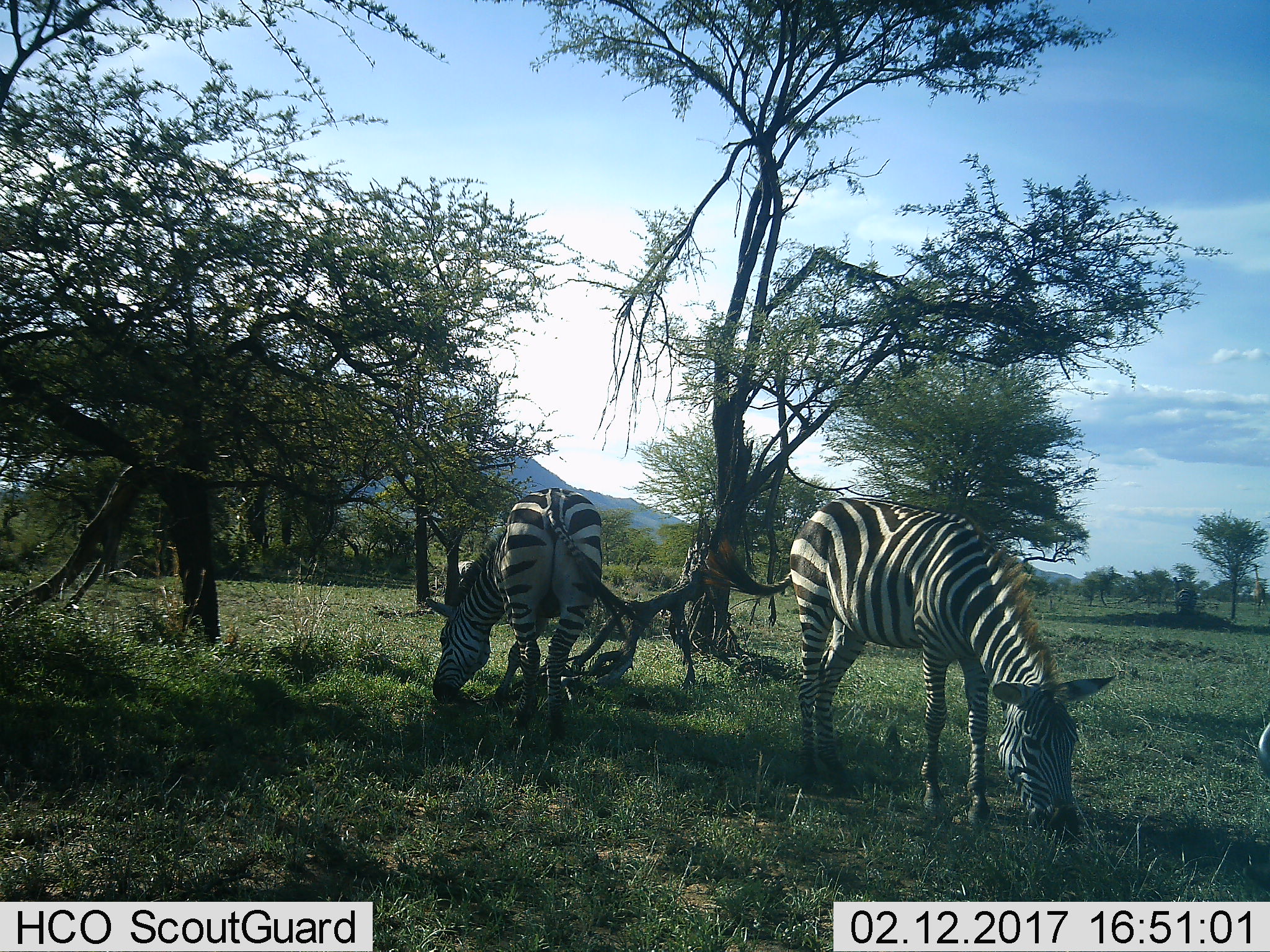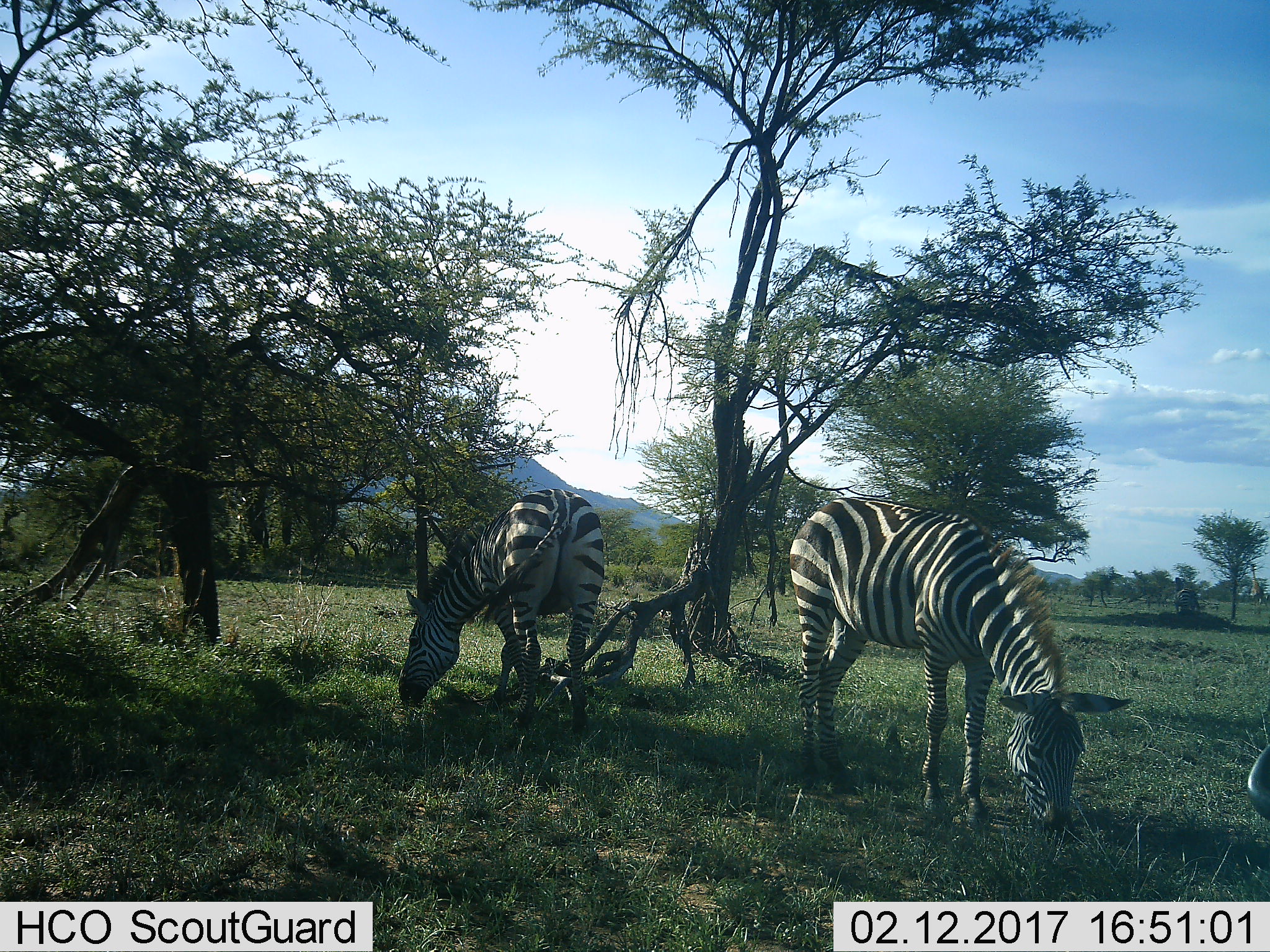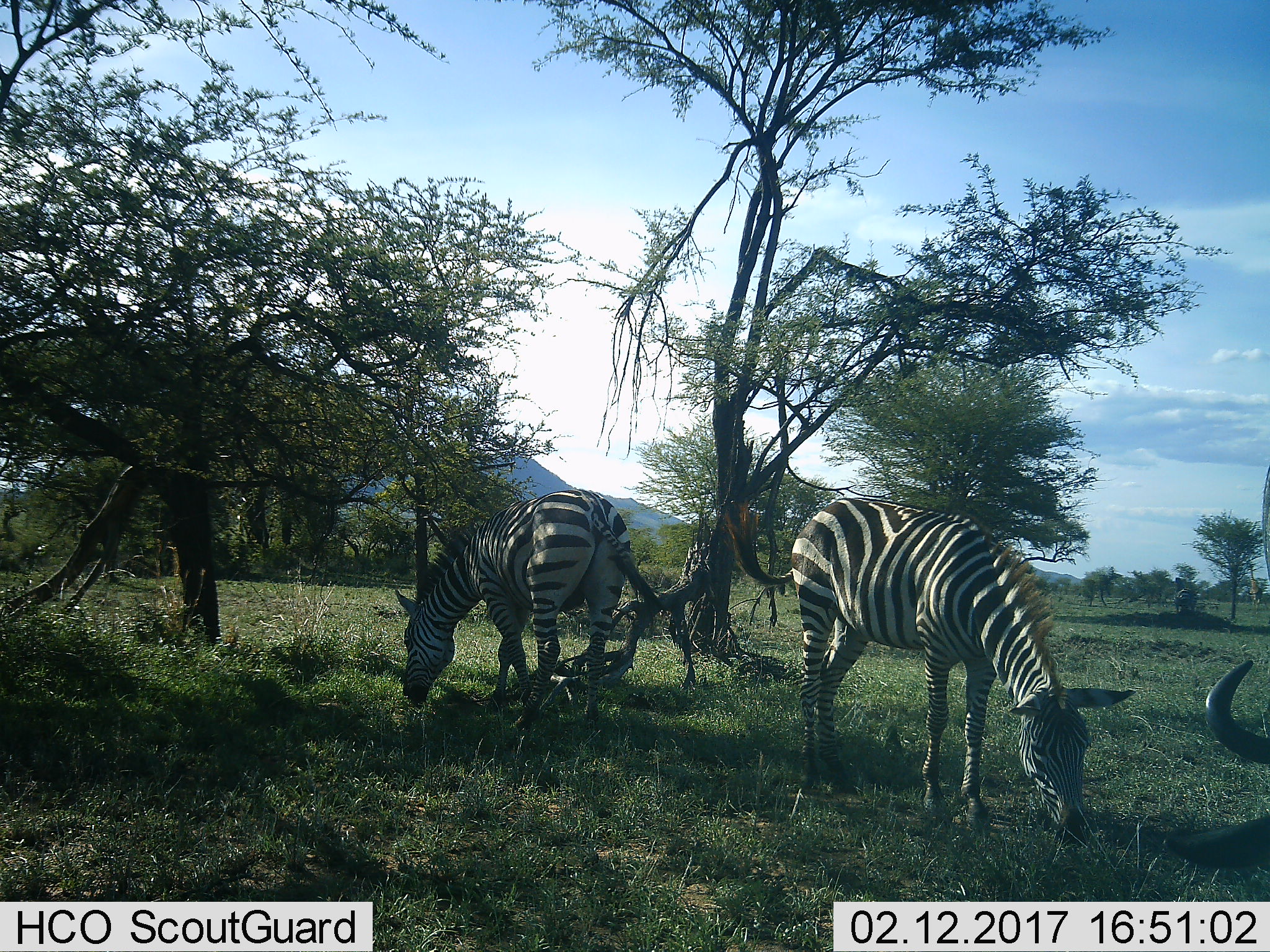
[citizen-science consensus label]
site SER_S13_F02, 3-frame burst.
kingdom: Animalia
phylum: Chordata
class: Mammalia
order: Perissodactyla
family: Equidae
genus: Equus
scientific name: Equus quagga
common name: plains zebra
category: zebraplains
Zebraplains (plains zebra) (Equus quagga), count 2. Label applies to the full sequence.